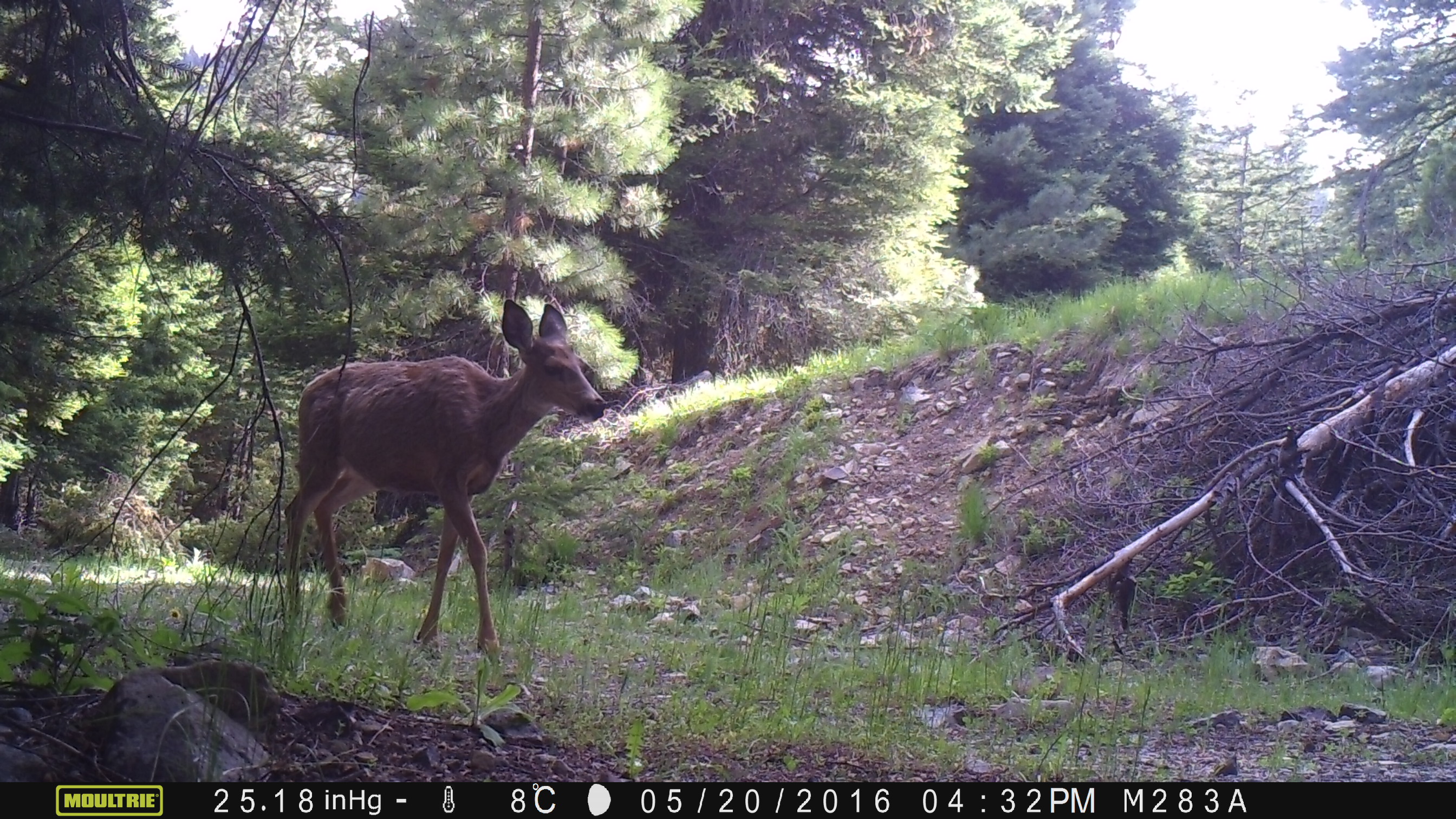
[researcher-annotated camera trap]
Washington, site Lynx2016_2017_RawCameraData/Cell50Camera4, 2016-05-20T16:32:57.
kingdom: Animalia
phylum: Chordata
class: Mammalia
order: Artiodactyla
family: Cervidae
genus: Odocoileus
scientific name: Odocoileus hemionus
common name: mule deer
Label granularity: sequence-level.